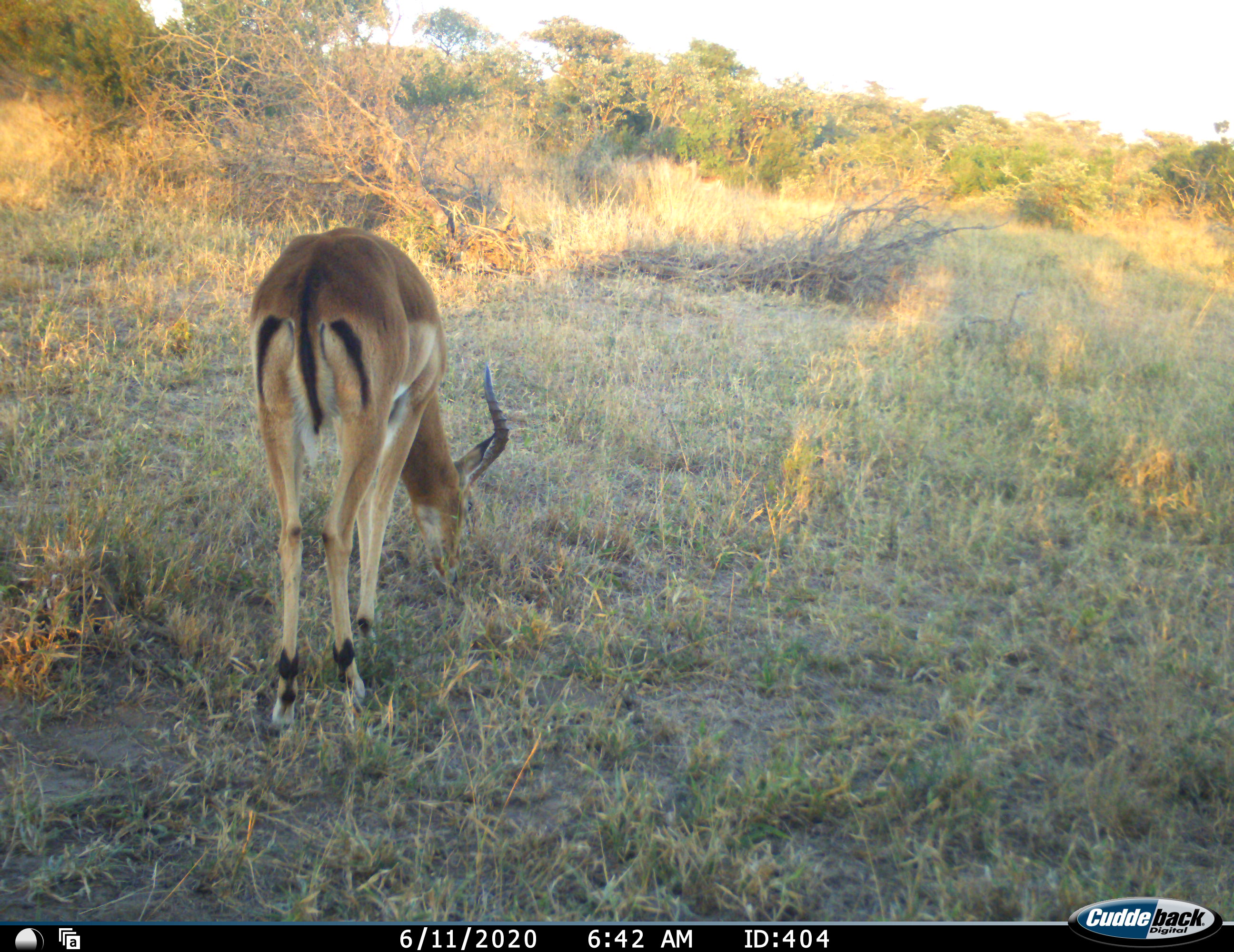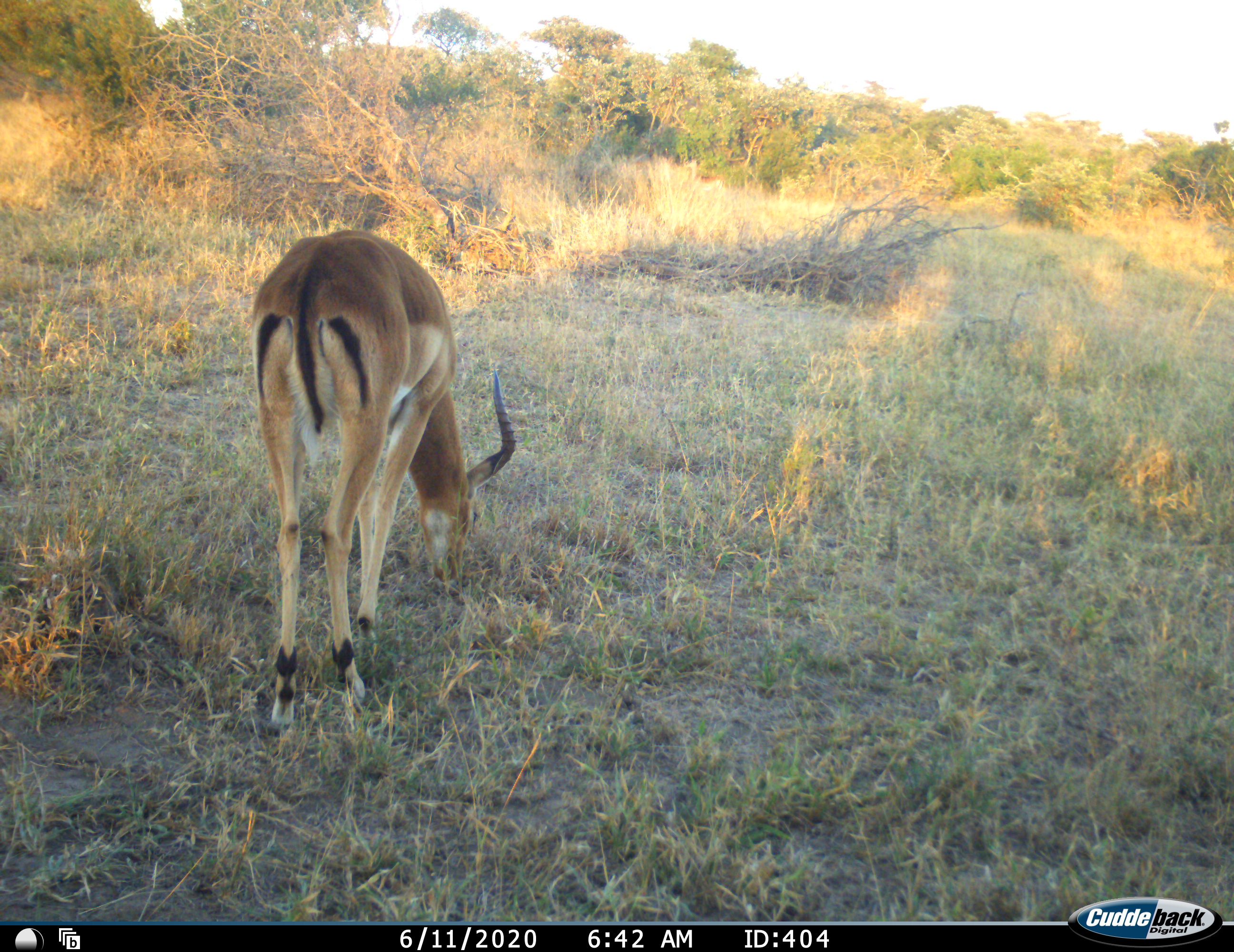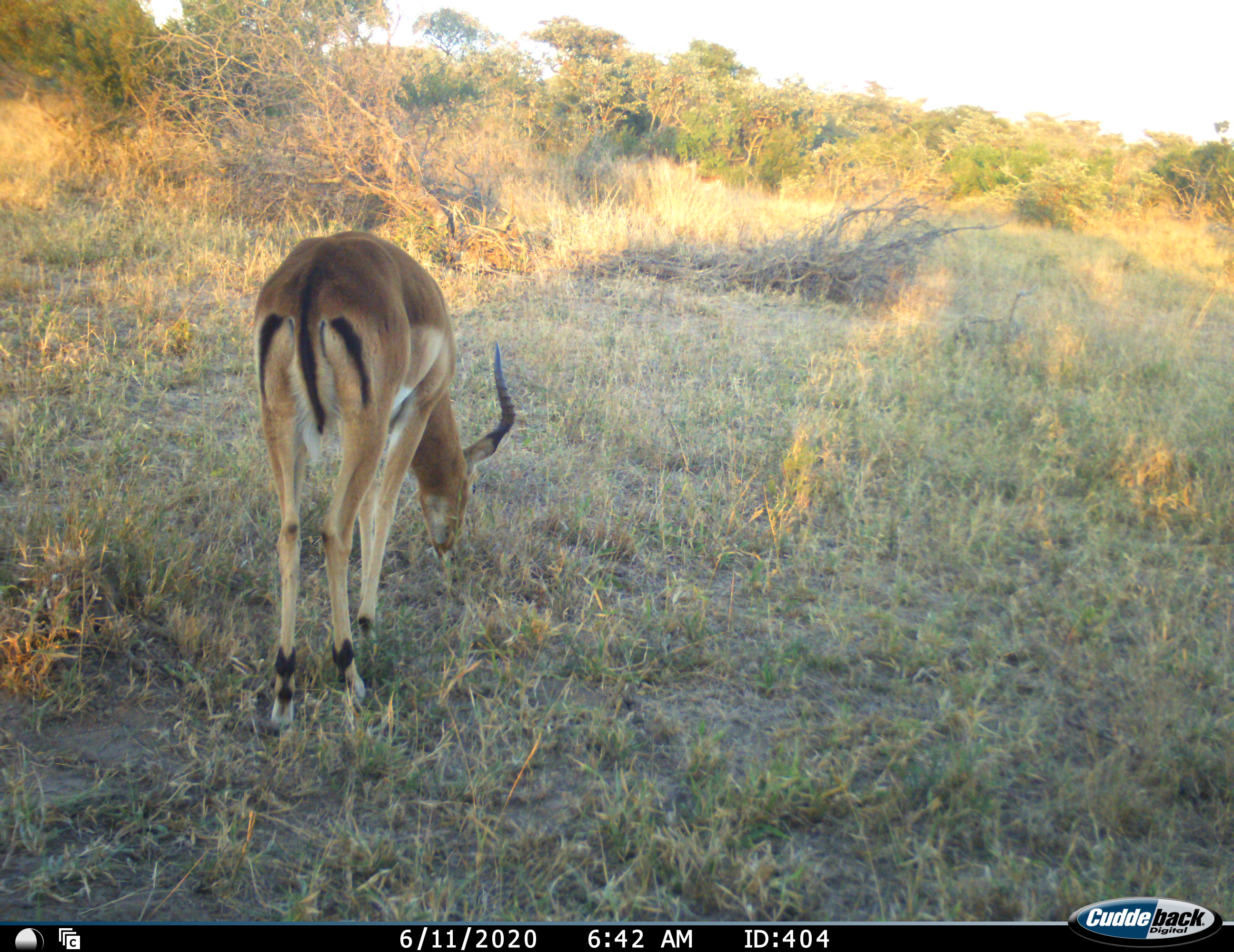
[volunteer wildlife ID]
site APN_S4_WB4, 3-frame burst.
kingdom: Animalia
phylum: Chordata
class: Mammalia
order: Artiodactyla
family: Bovidae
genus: Aepyceros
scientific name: Aepyceros melampus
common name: impala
Impala (Aepyceros melampus), count 1. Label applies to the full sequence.